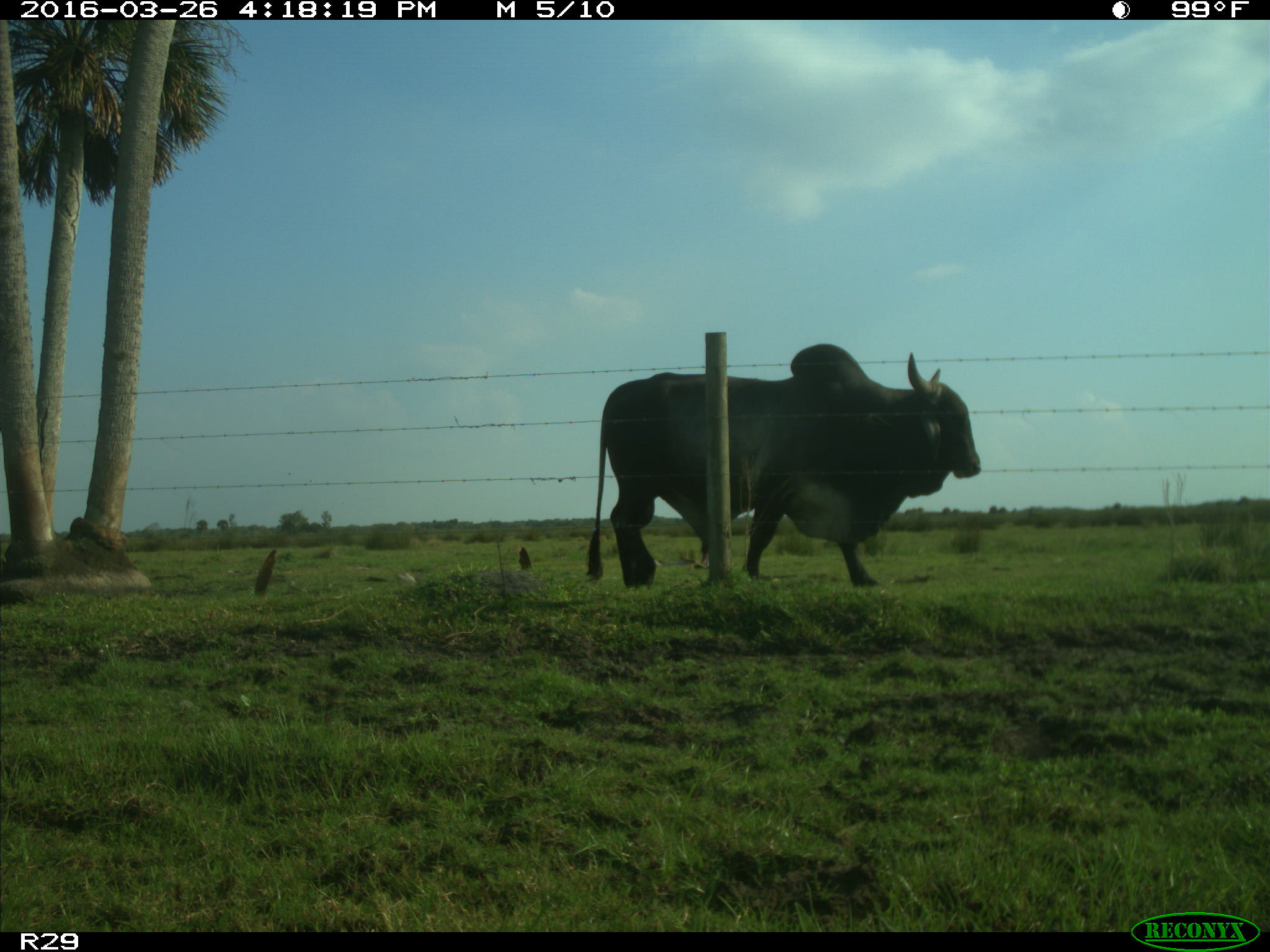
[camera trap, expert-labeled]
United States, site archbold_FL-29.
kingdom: Animalia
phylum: Chordata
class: Mammalia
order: Artiodactyla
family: Bovidae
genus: Bos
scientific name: Bos taurus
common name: domestic cow